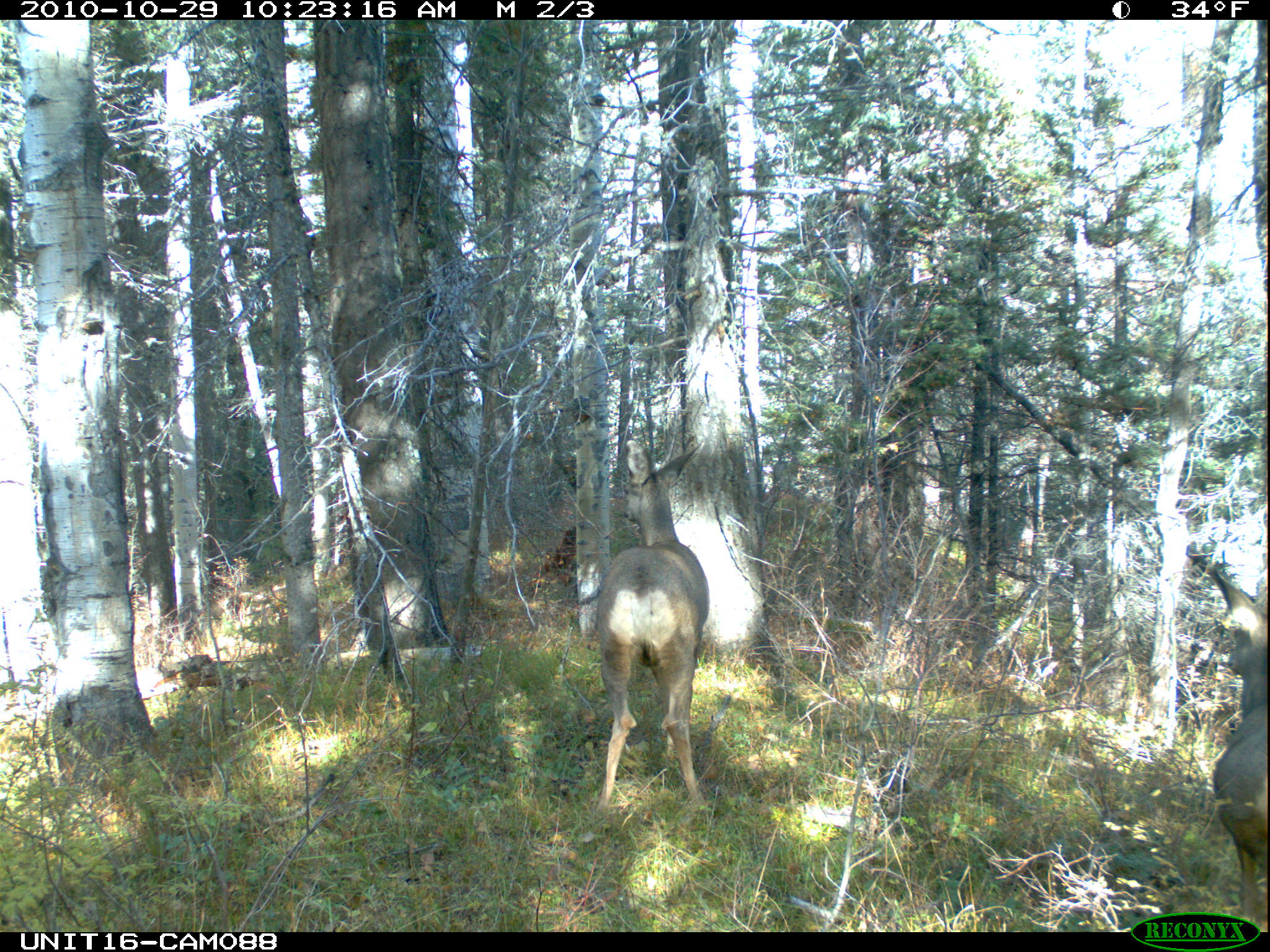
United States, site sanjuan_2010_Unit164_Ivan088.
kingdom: Animalia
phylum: Chordata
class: Mammalia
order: Artiodactyla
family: Cervidae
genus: Odocoileus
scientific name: Odocoileus hemionus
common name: mule deer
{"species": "Odocoileus hemionus (mule deer)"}